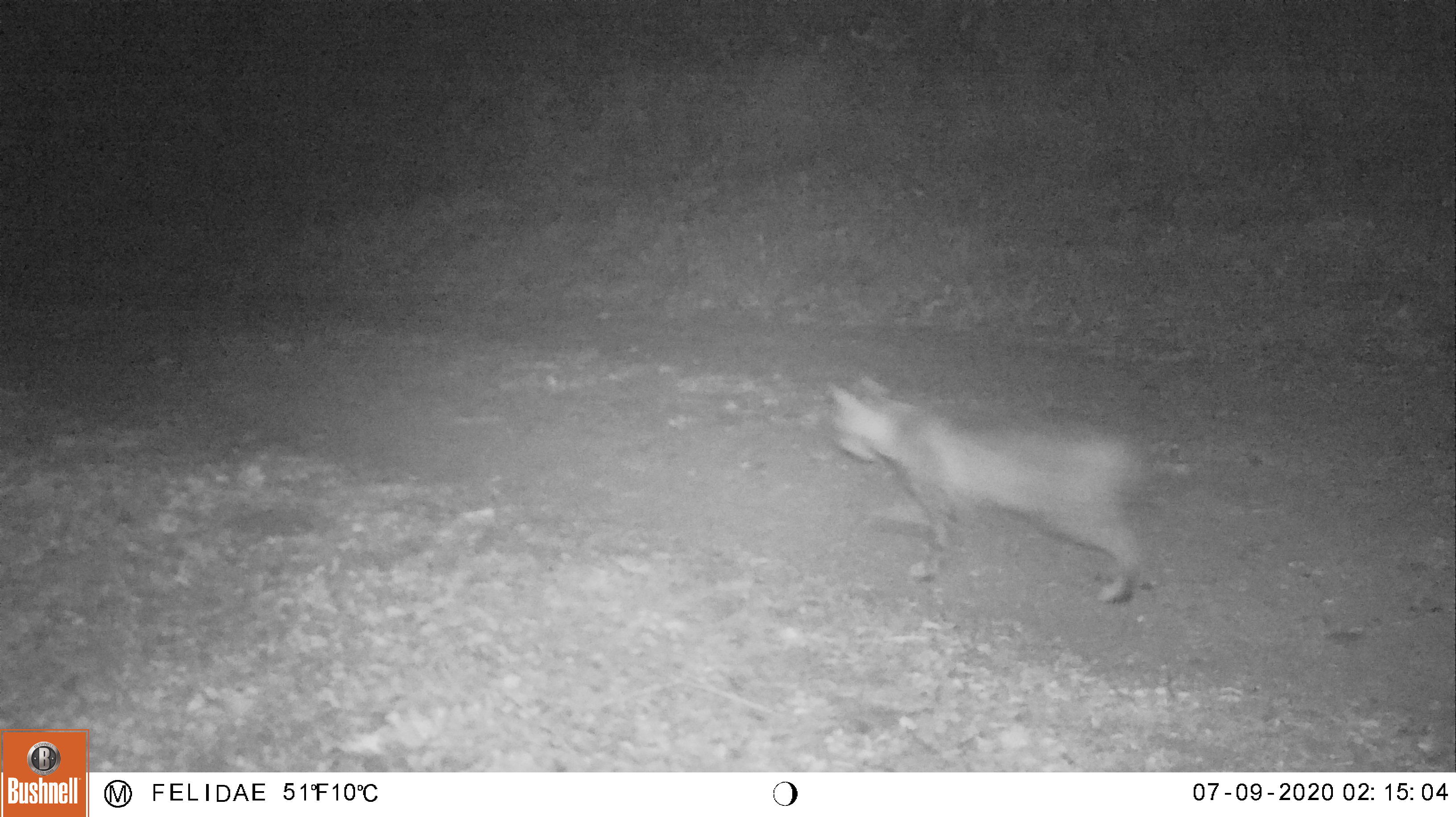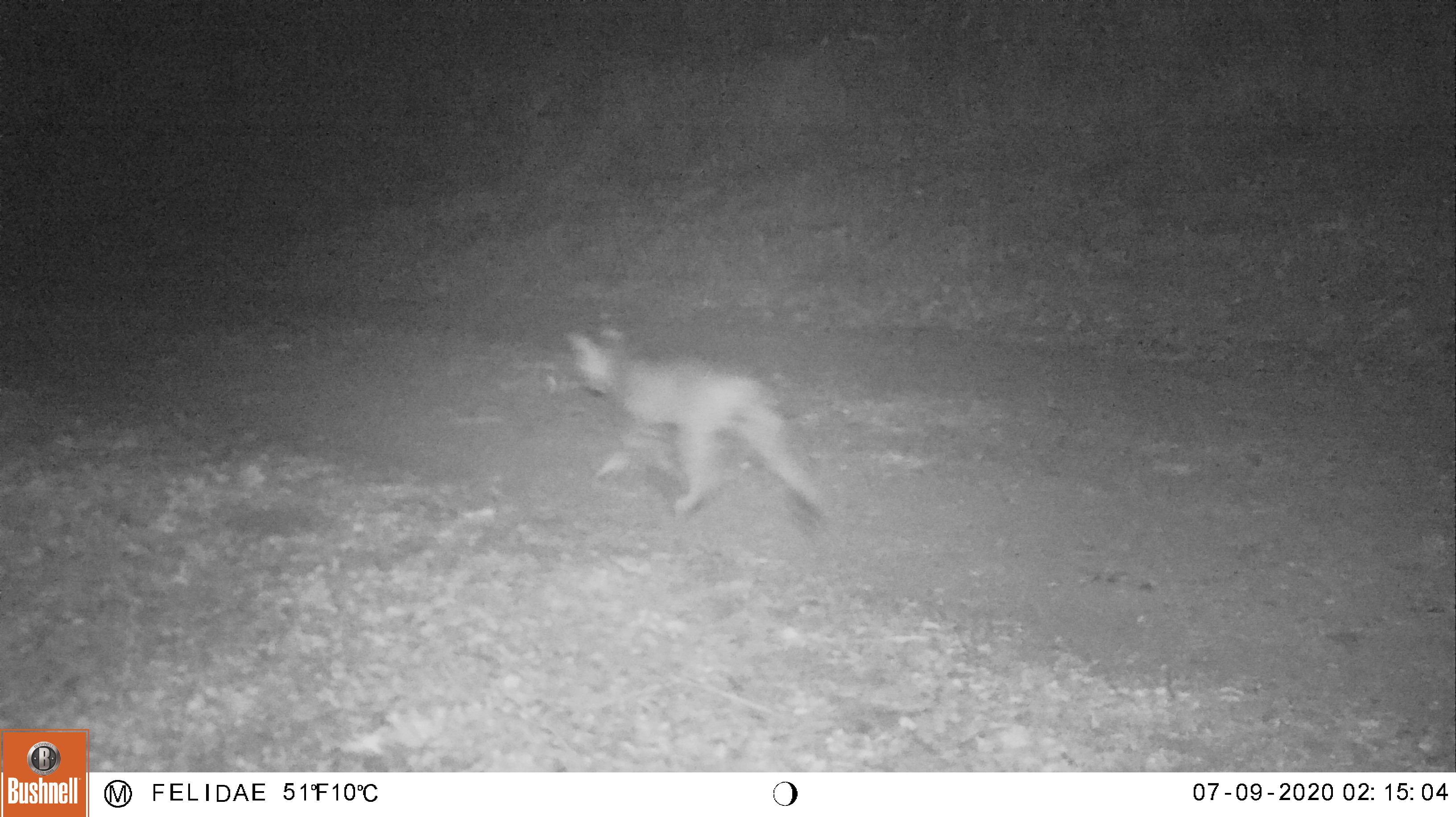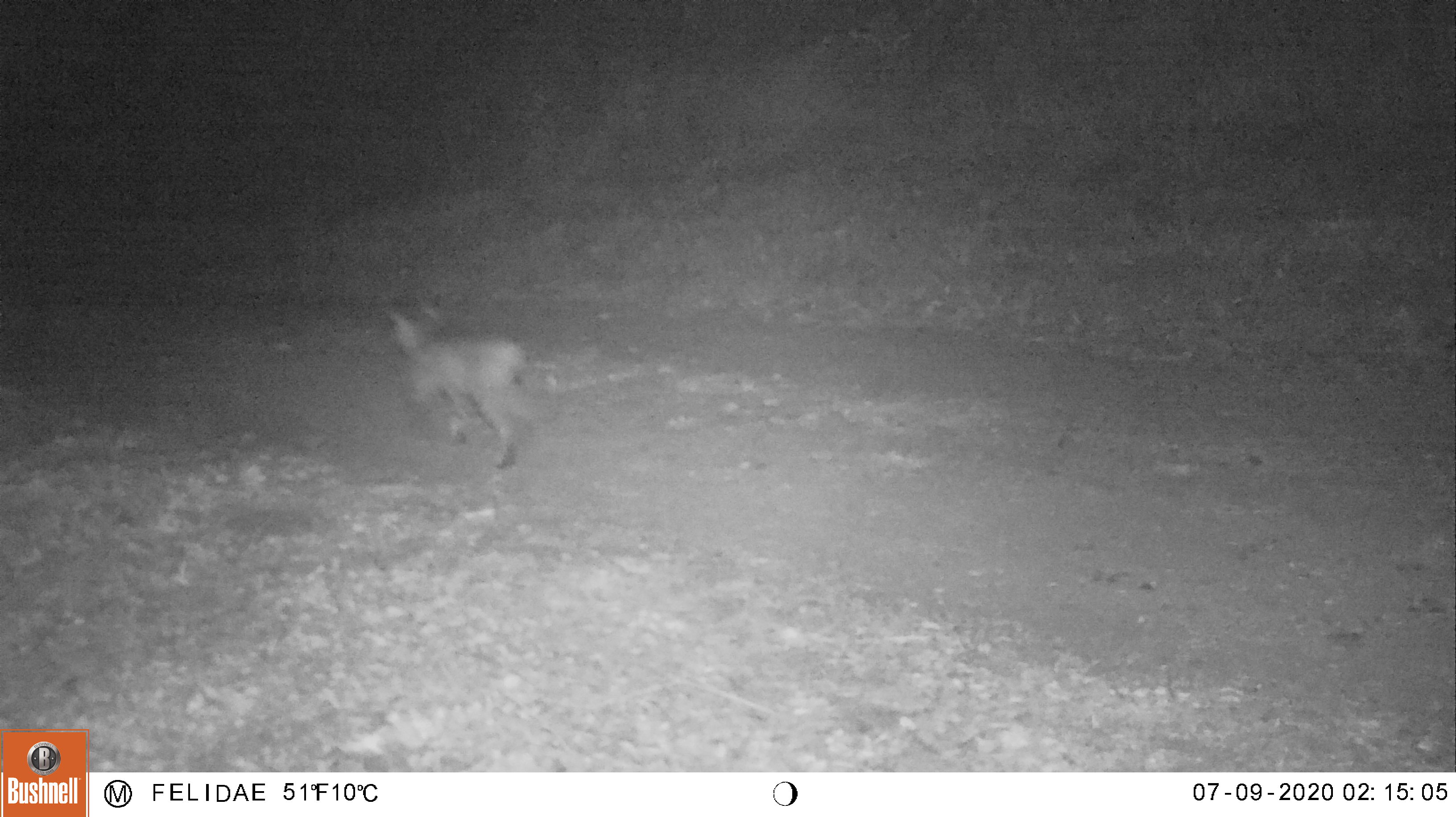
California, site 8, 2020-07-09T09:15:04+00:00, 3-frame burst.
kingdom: Animalia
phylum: Chordata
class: Mammalia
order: Carnivora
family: Felidae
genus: Lynx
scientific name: Lynx rufus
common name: bobcat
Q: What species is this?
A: Bobcat (Lynx rufus).